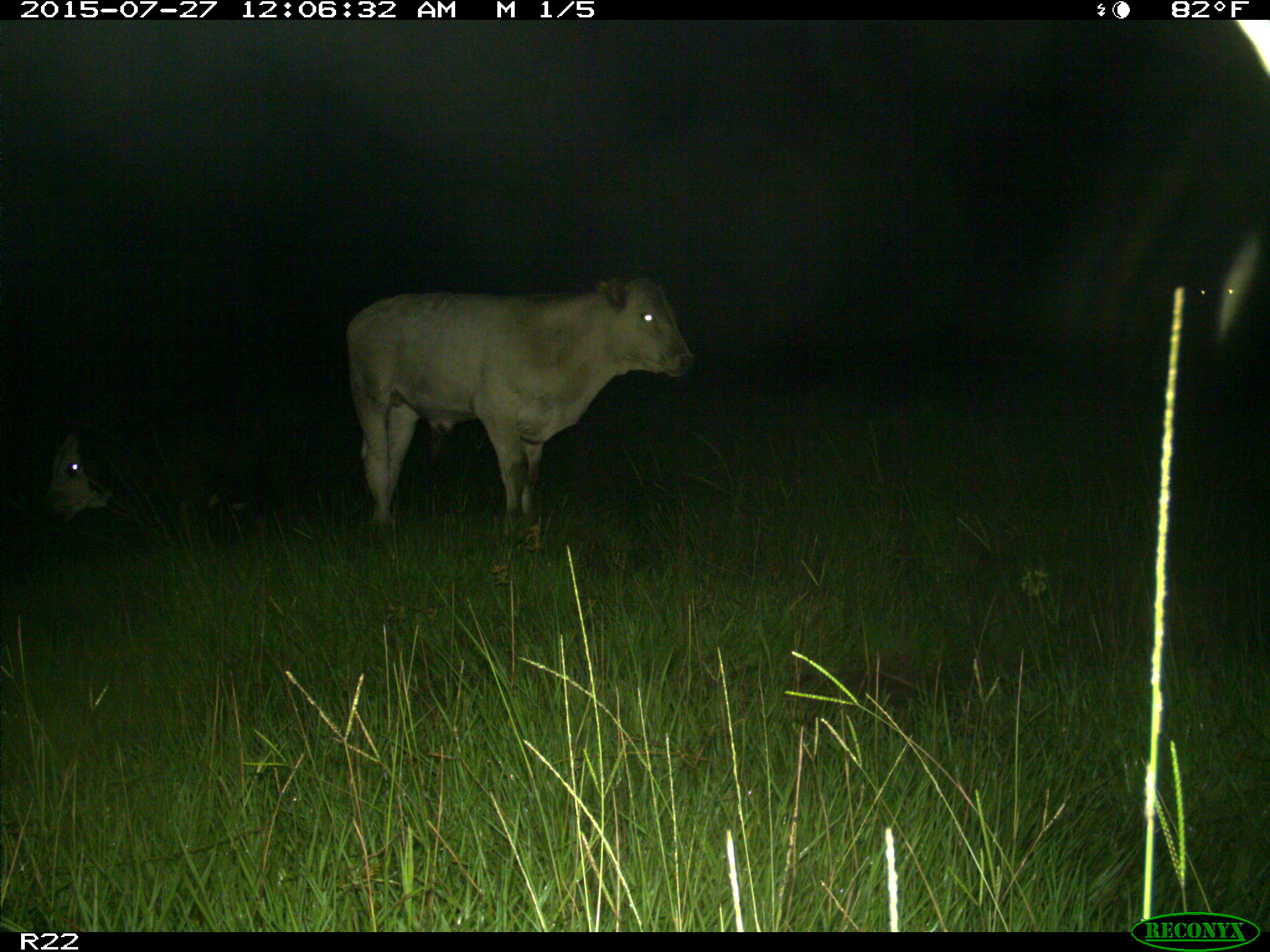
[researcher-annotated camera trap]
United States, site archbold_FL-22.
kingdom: Animalia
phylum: Chordata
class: Mammalia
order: Artiodactyla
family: Bovidae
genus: Bos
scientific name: Bos taurus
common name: domestic cow